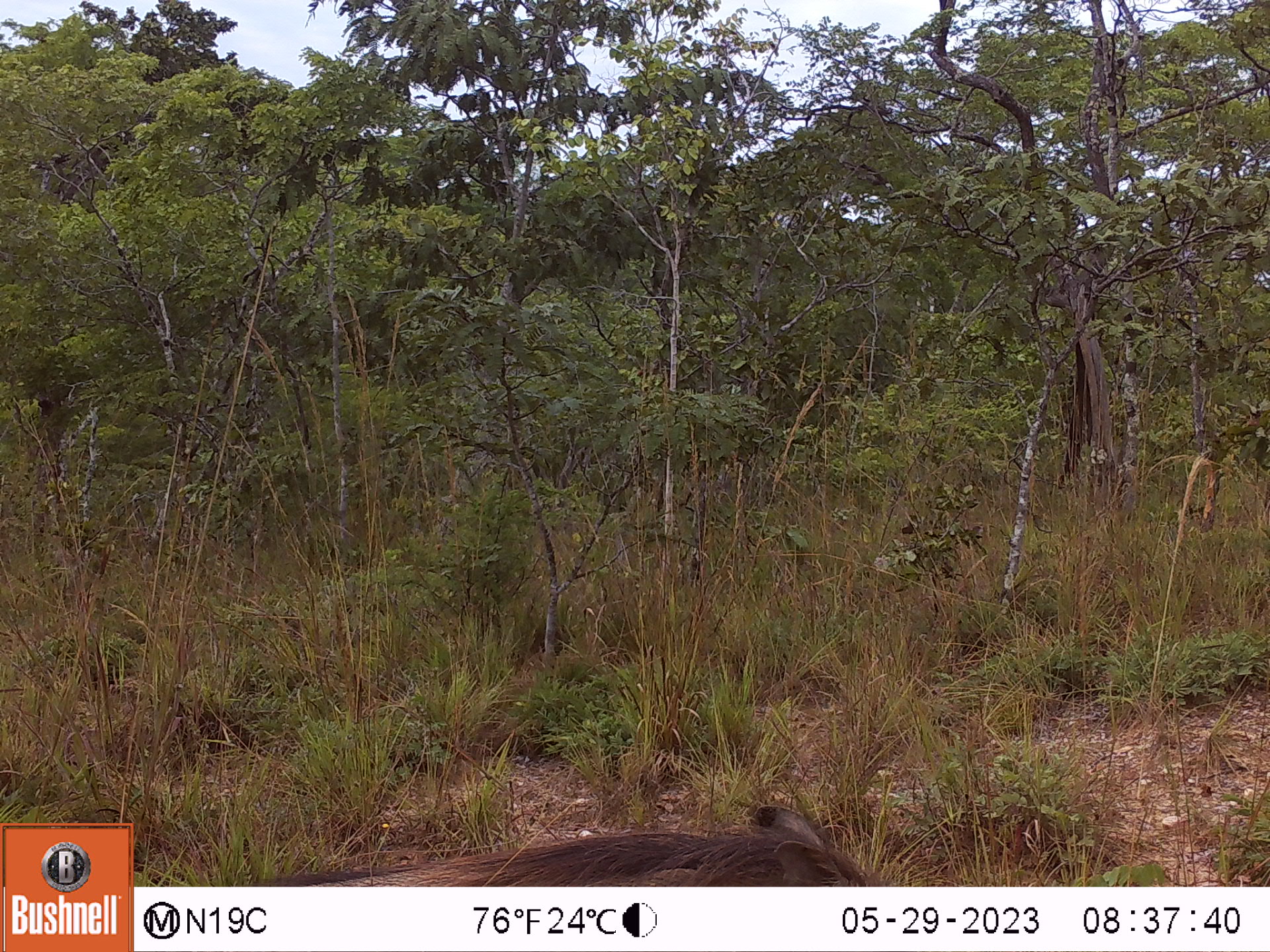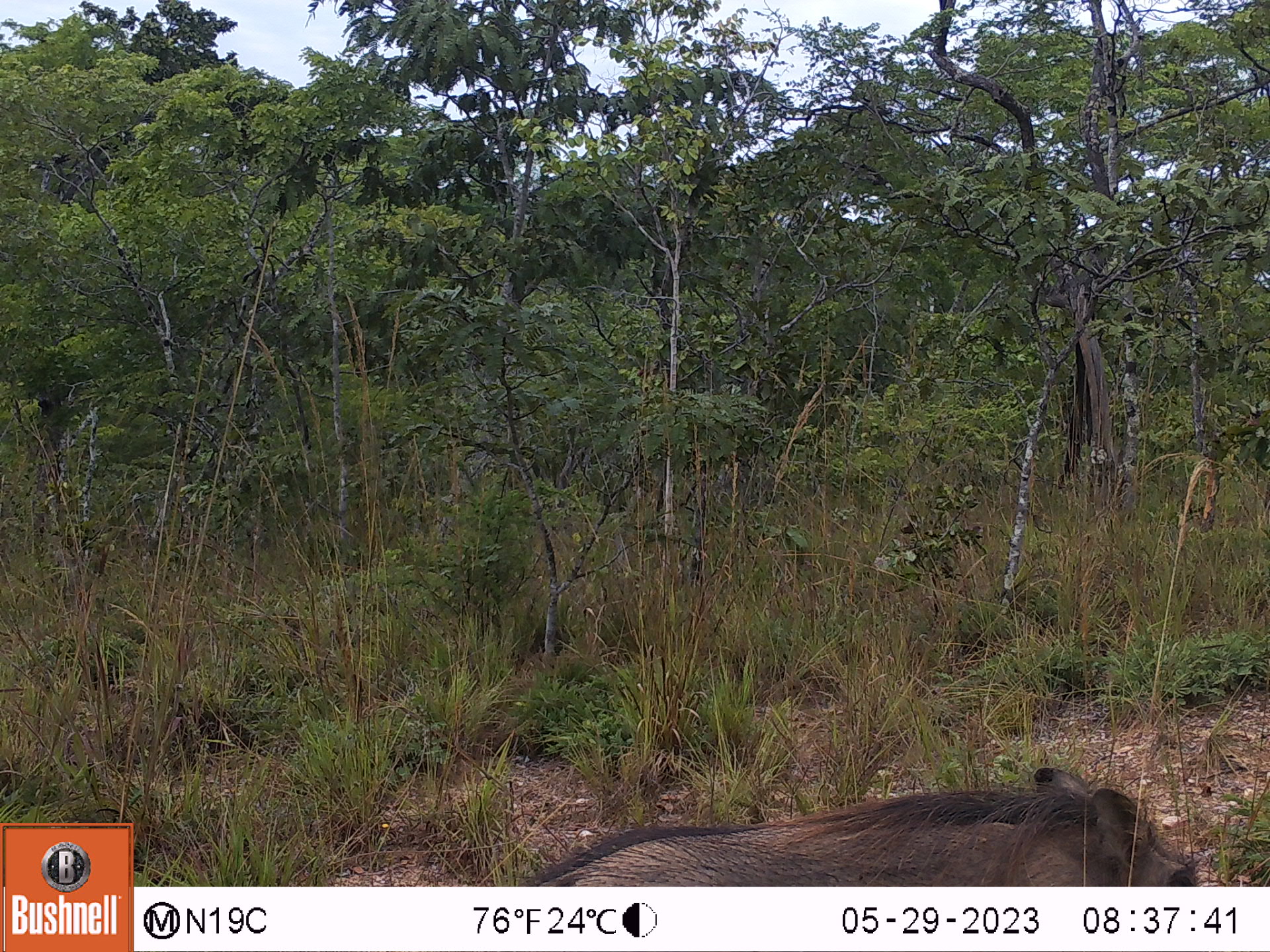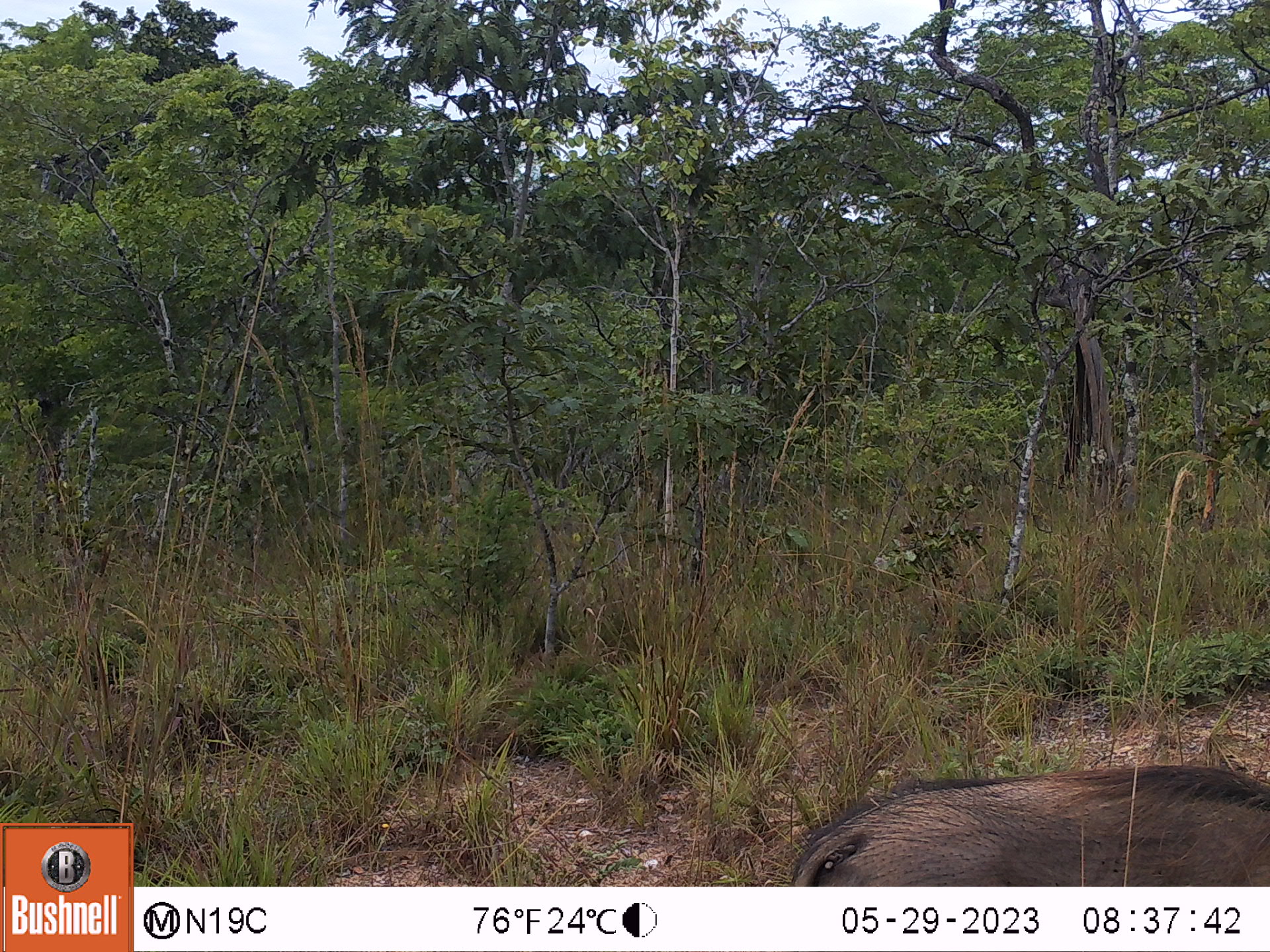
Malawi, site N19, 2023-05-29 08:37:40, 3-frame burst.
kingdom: Animalia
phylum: Chordata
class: Mammalia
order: Artiodactyla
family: Suidae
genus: Phacochoerus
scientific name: Phacochoerus africanus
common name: common warthog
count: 1